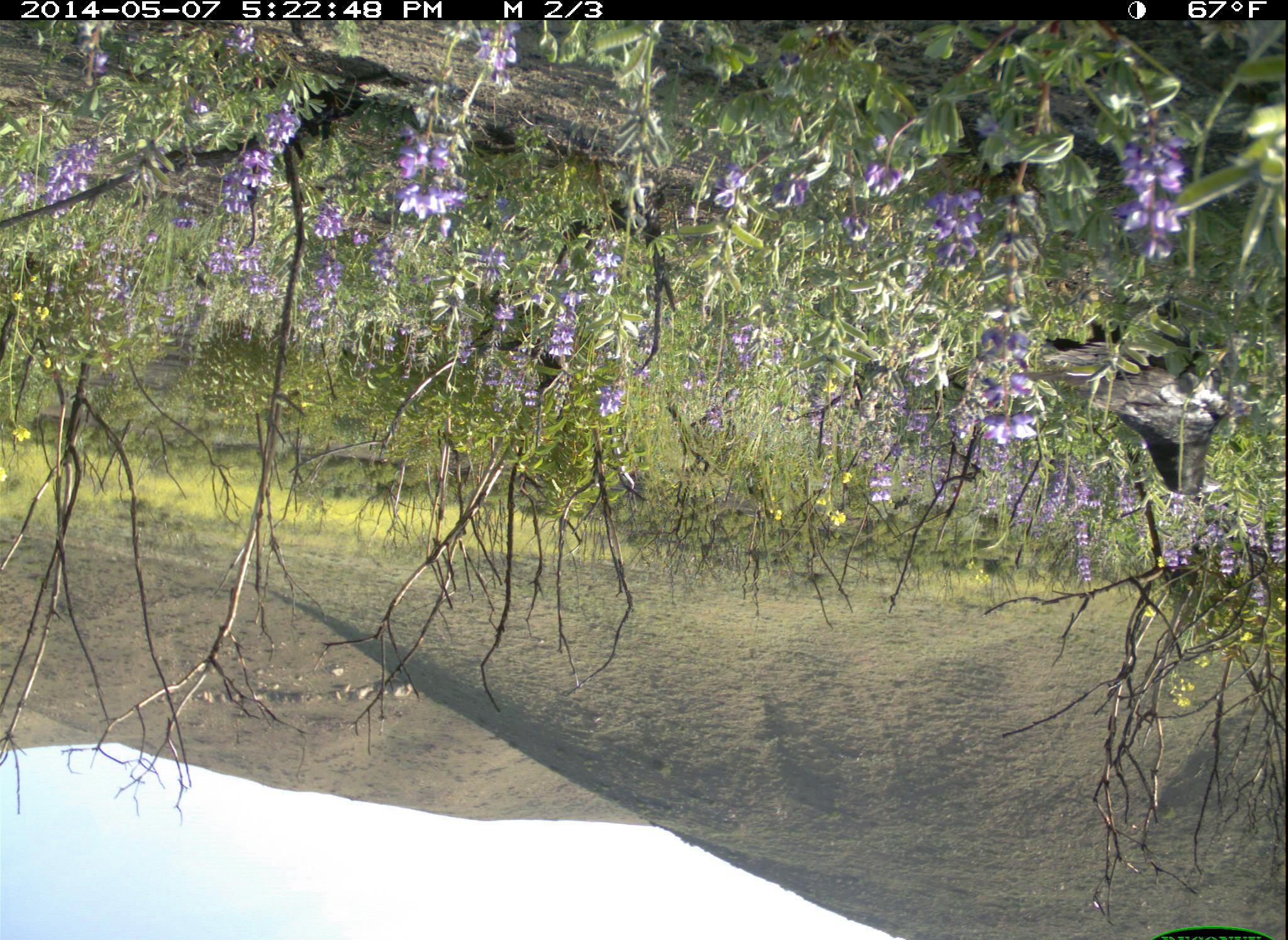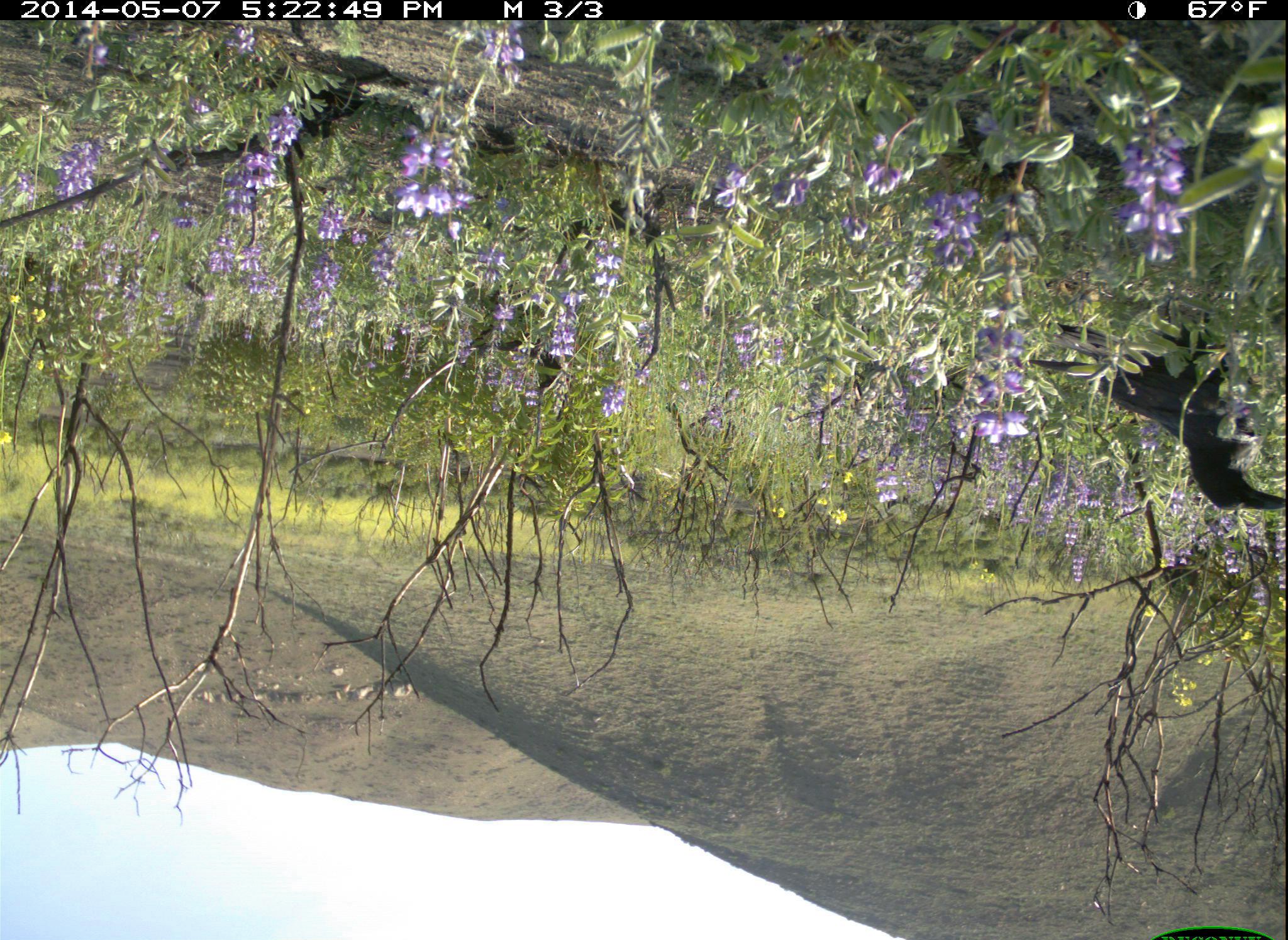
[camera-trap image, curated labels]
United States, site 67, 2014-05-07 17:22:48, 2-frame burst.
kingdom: Animalia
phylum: Chordata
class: Aves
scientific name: Aves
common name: bird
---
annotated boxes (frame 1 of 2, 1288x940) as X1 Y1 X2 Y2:
bird: 1044 282 1233 497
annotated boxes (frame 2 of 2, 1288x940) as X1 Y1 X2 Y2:
bird: 1033 292 1288 511